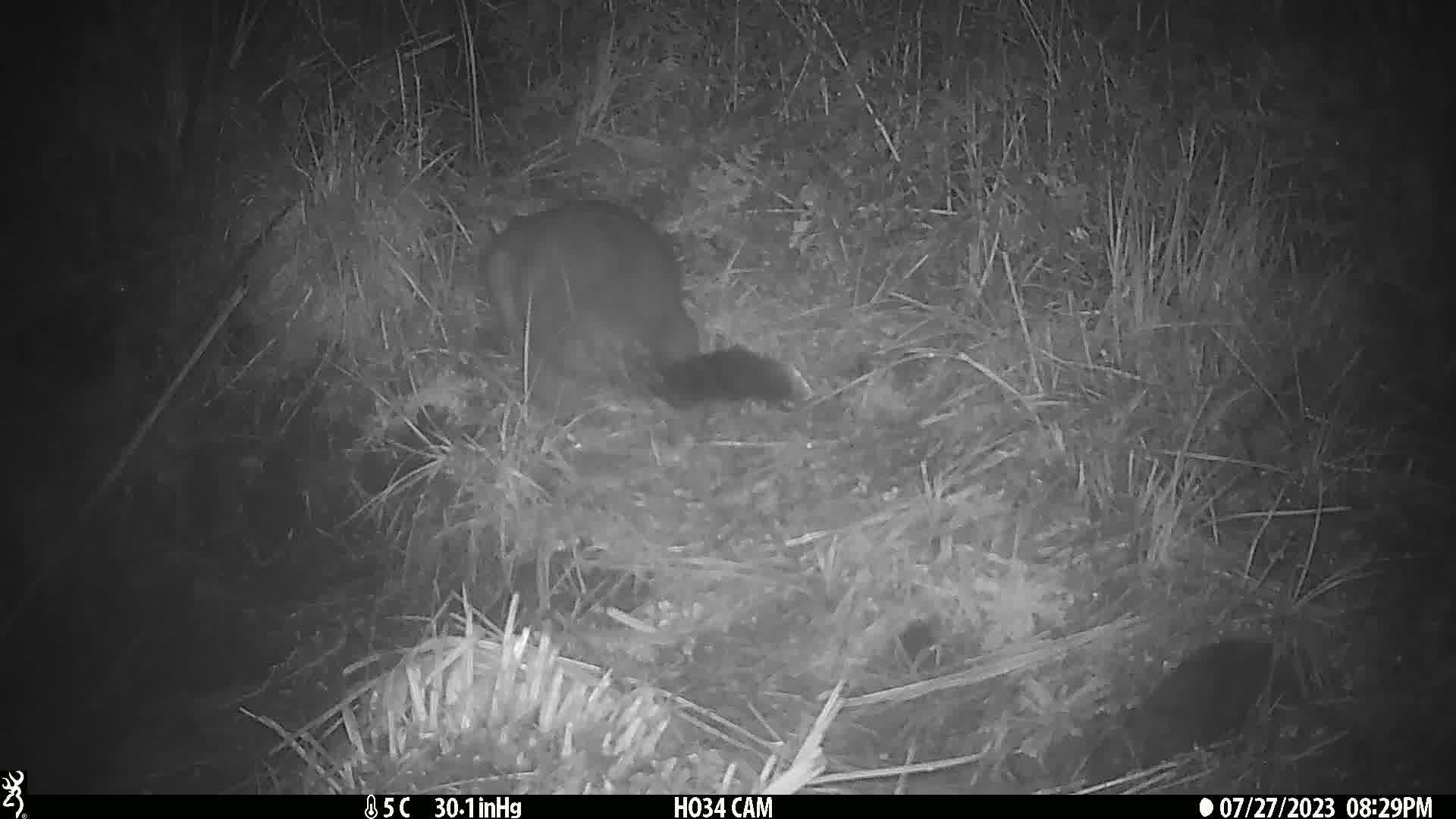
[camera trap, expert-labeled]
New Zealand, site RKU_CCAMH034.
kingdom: Animalia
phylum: Chordata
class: Mammalia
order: Diprotodontia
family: Phalangeridae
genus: Trichosurus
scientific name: Trichosurus vulpecula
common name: common brushtail possum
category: possum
Possum (common brushtail possum) (Trichosurus vulpecula).